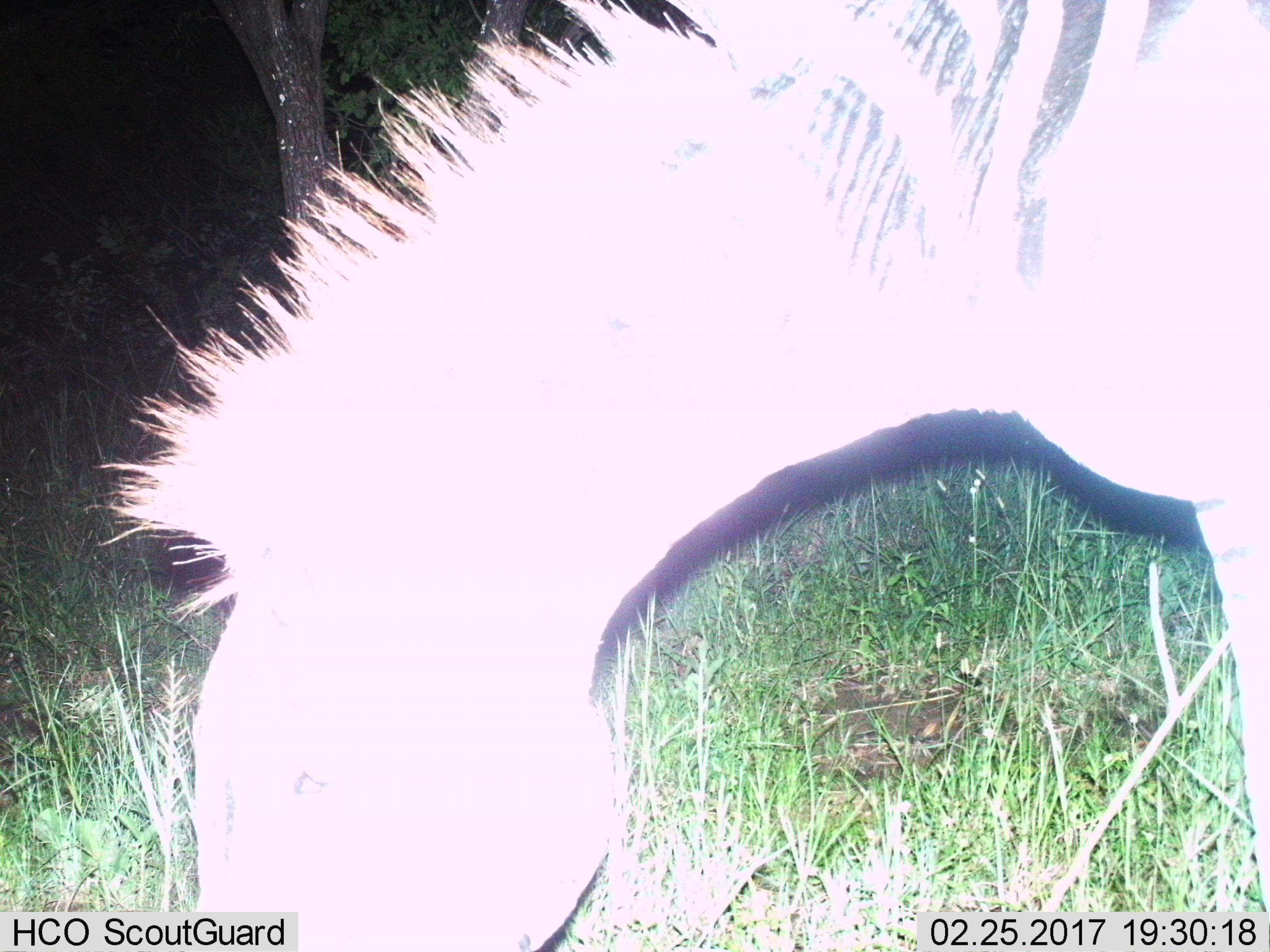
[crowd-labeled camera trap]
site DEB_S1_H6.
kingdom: Animalia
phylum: Chordata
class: Mammalia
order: Perissodactyla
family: Equidae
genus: Equus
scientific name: Equus quagga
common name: plains zebra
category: zebraplains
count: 1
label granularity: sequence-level